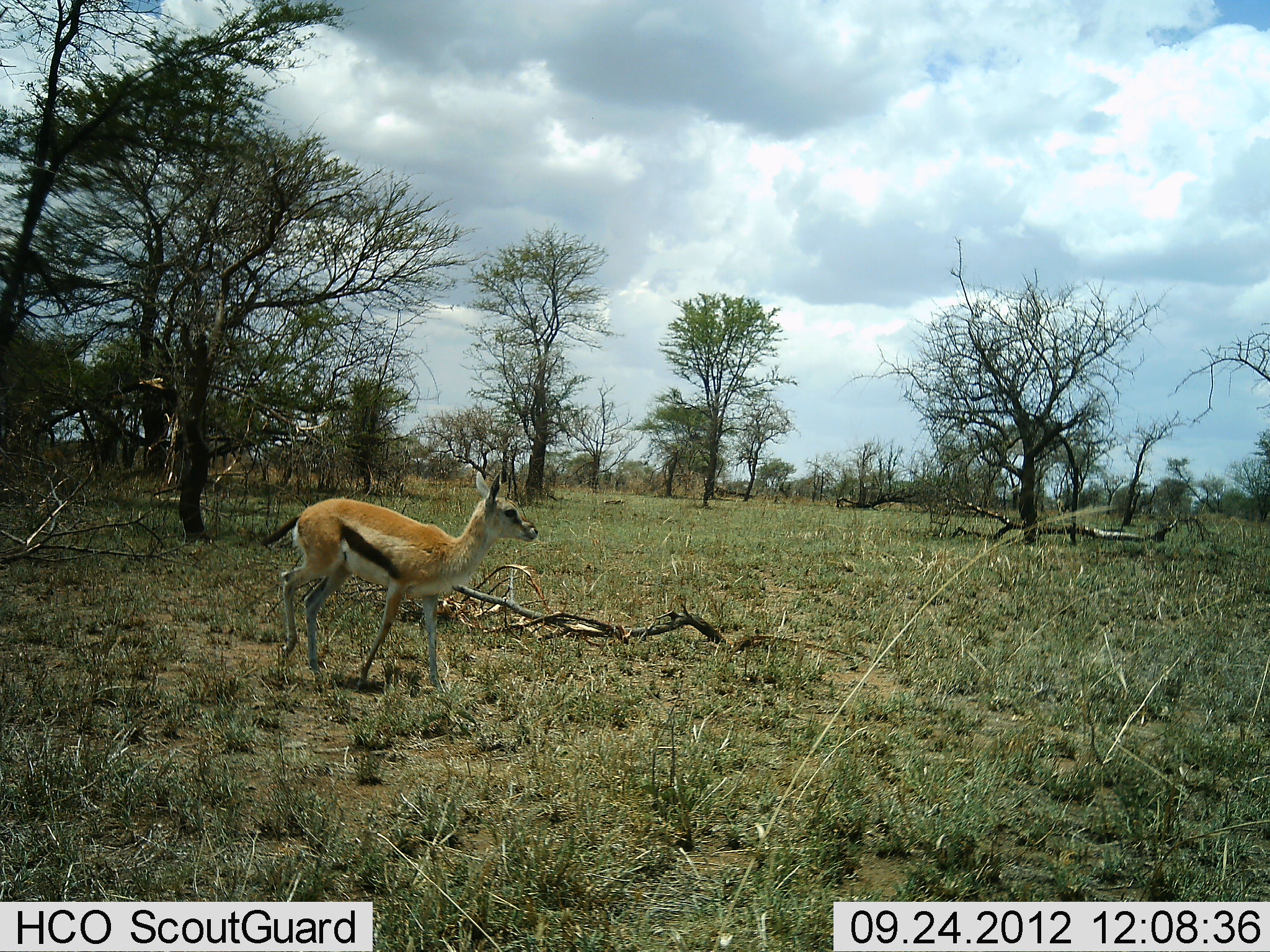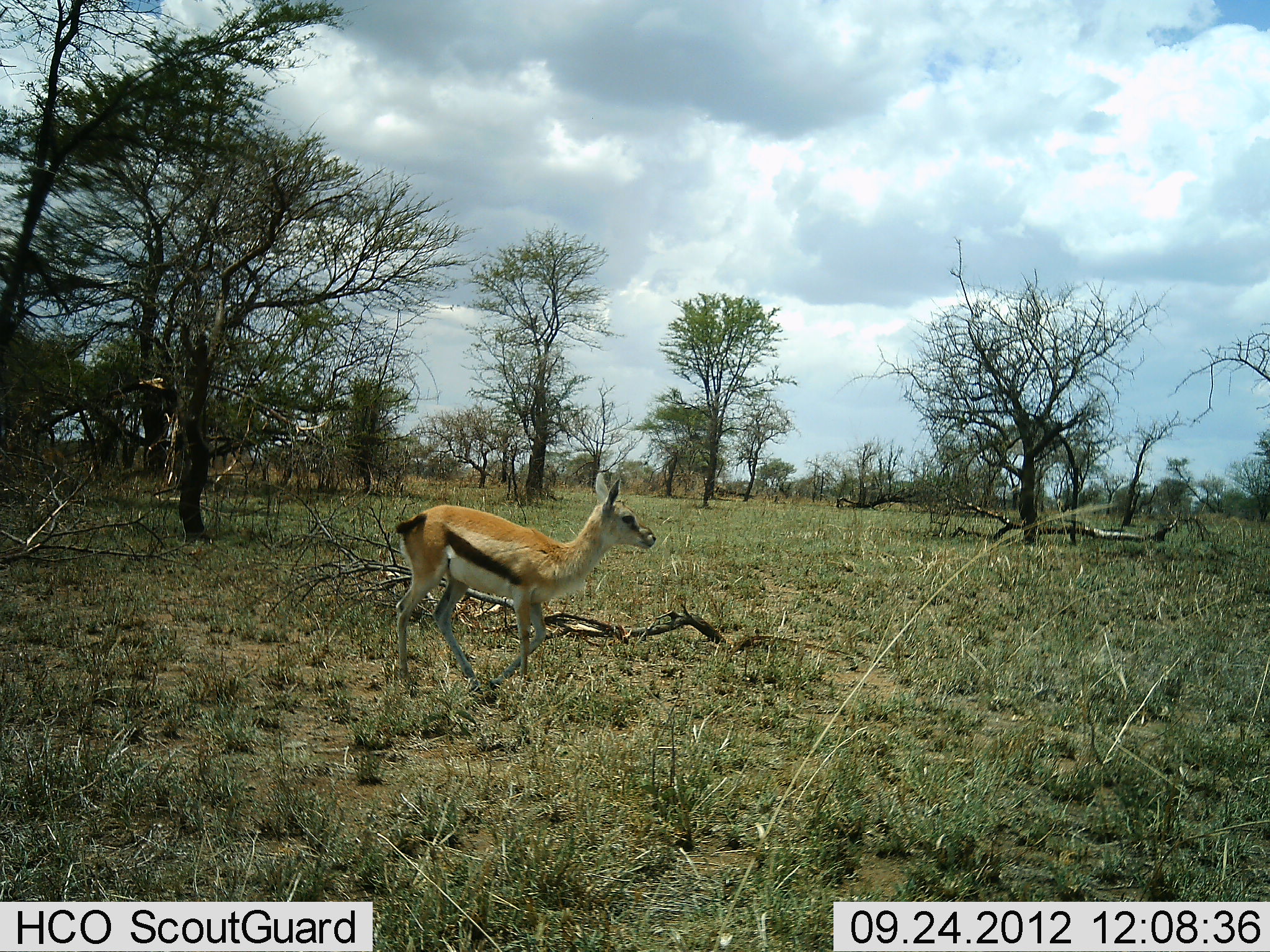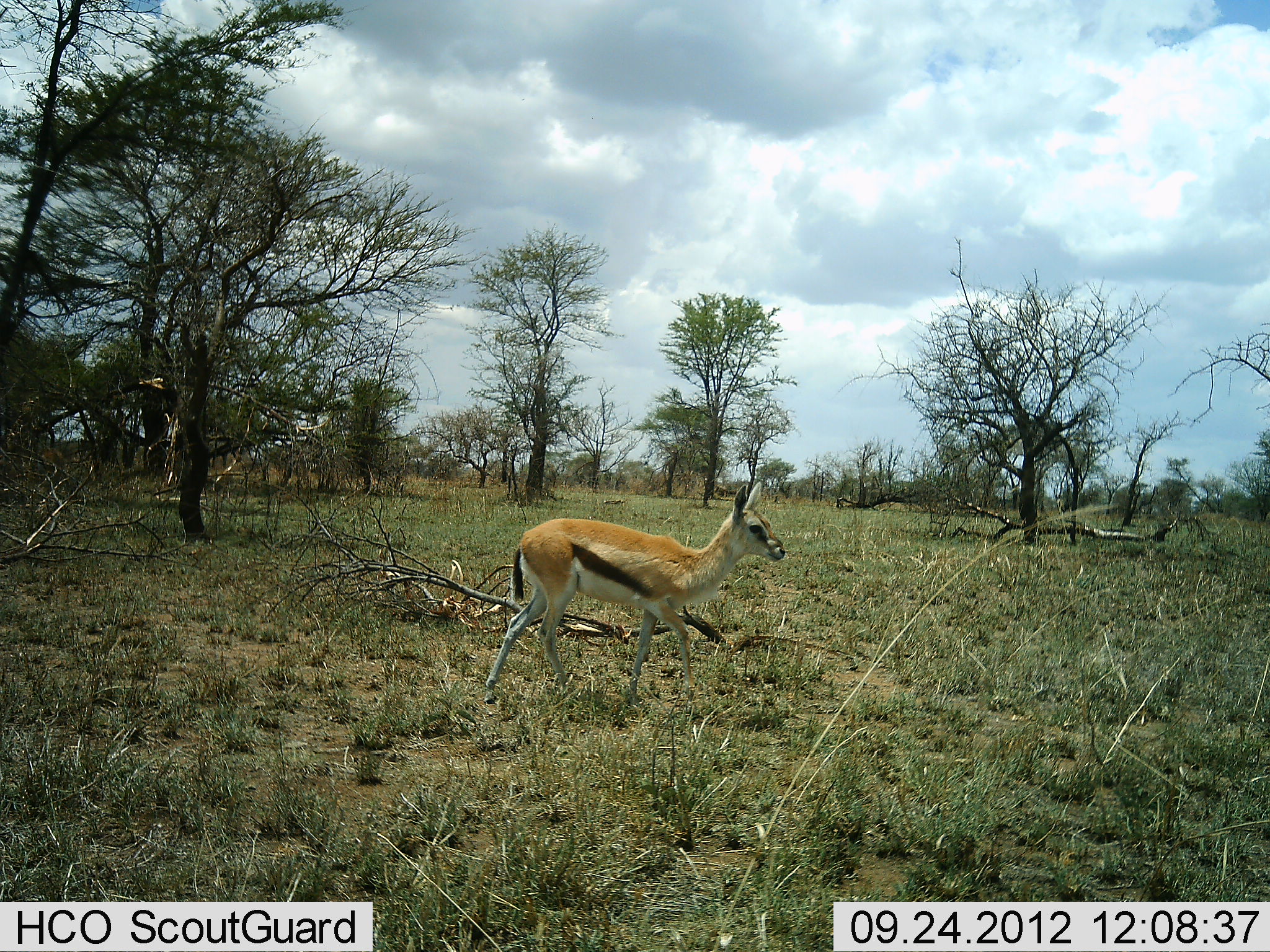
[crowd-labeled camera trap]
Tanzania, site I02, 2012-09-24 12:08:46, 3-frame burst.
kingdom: Animalia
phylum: Chordata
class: Mammalia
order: Artiodactyla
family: Bovidae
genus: Eudorcas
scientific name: Eudorcas thomsonii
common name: thomson's gazelle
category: gazellethomsons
Gazellethomsons (thomson's gazelle) (Eudorcas thomsonii), count 1. Behavior (volunteer vote fractions): standing 10%, resting 0%, moving 90%, interacting 0%. Young present (vote fraction): 10%. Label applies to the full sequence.